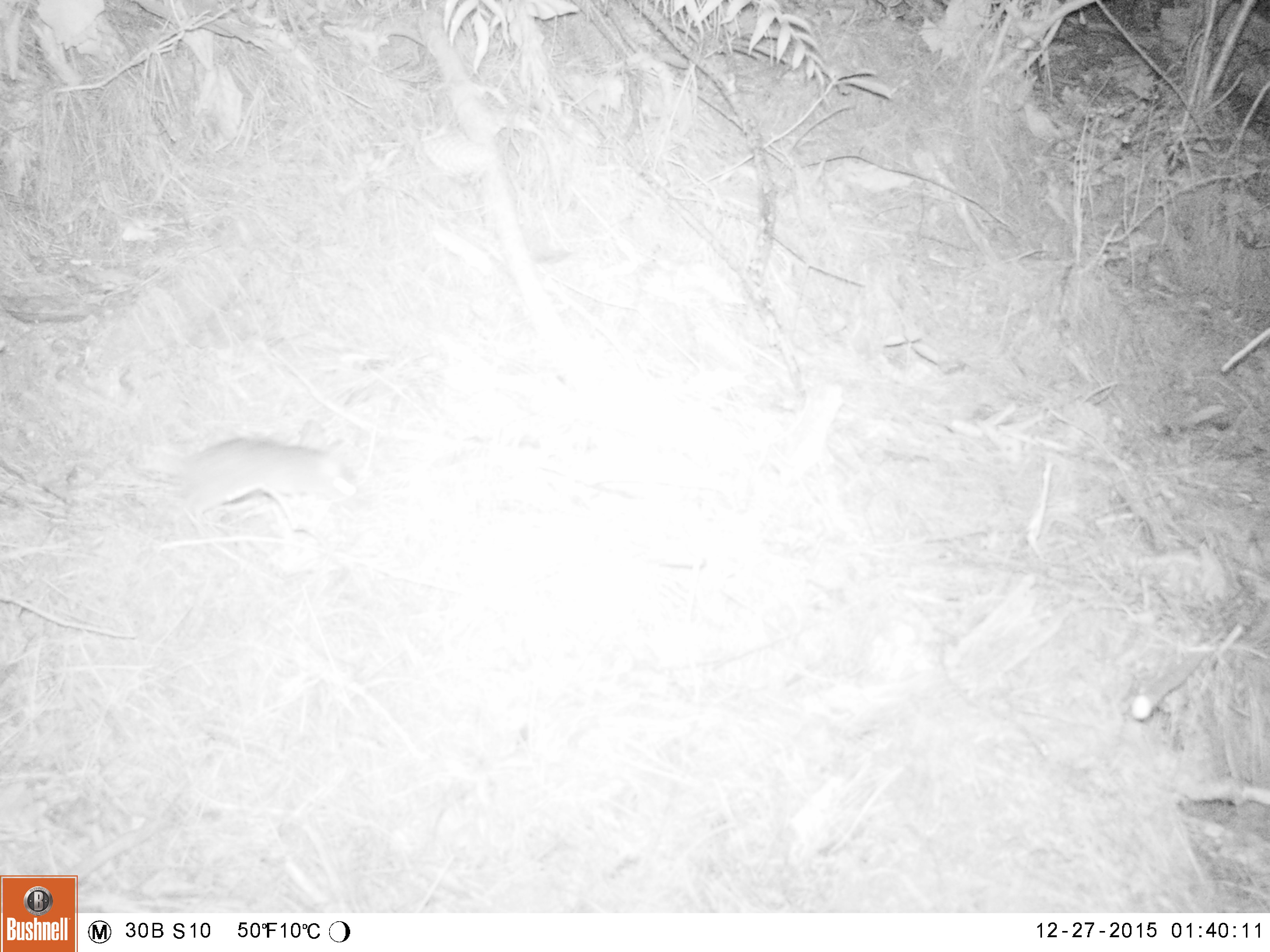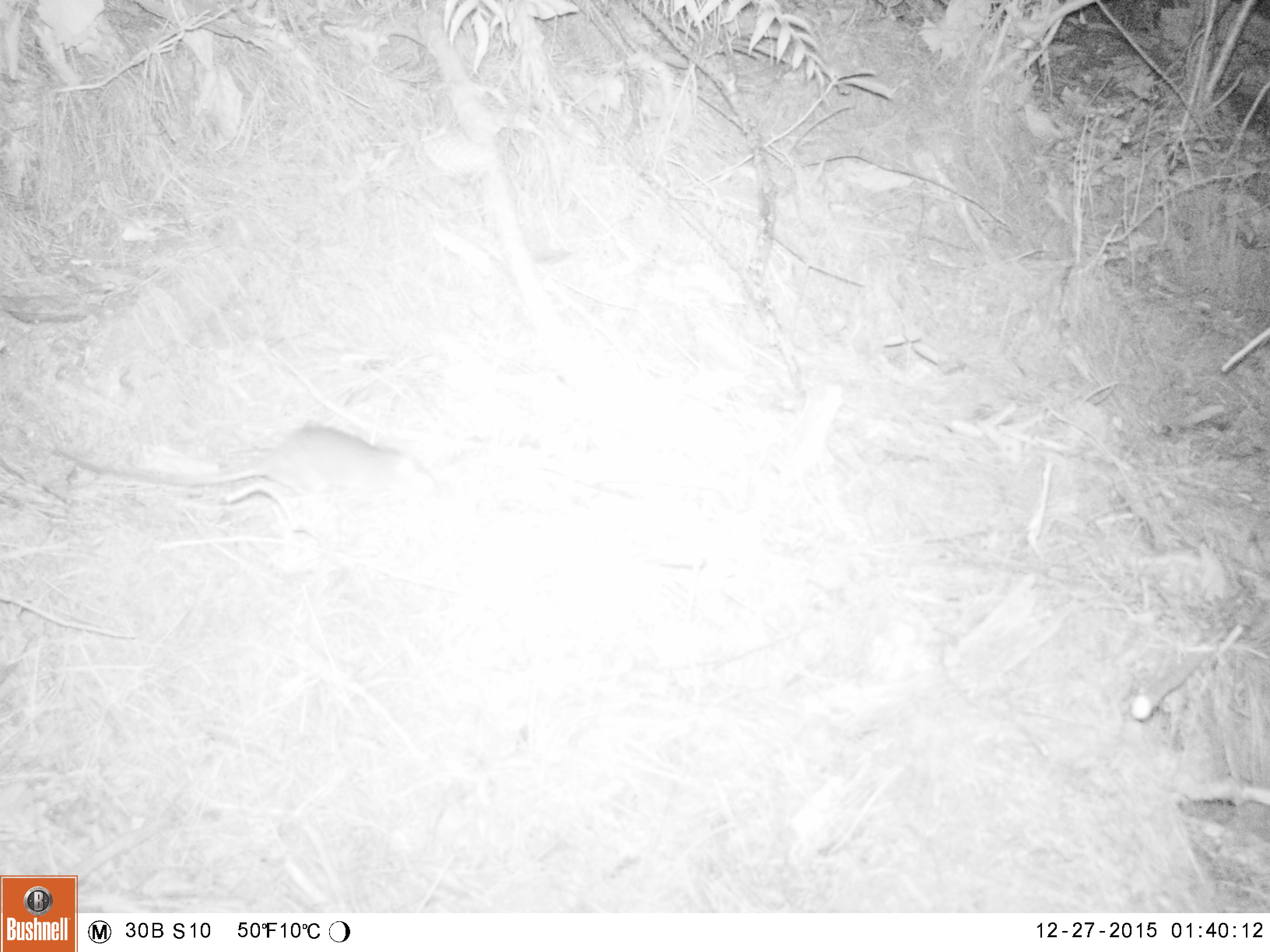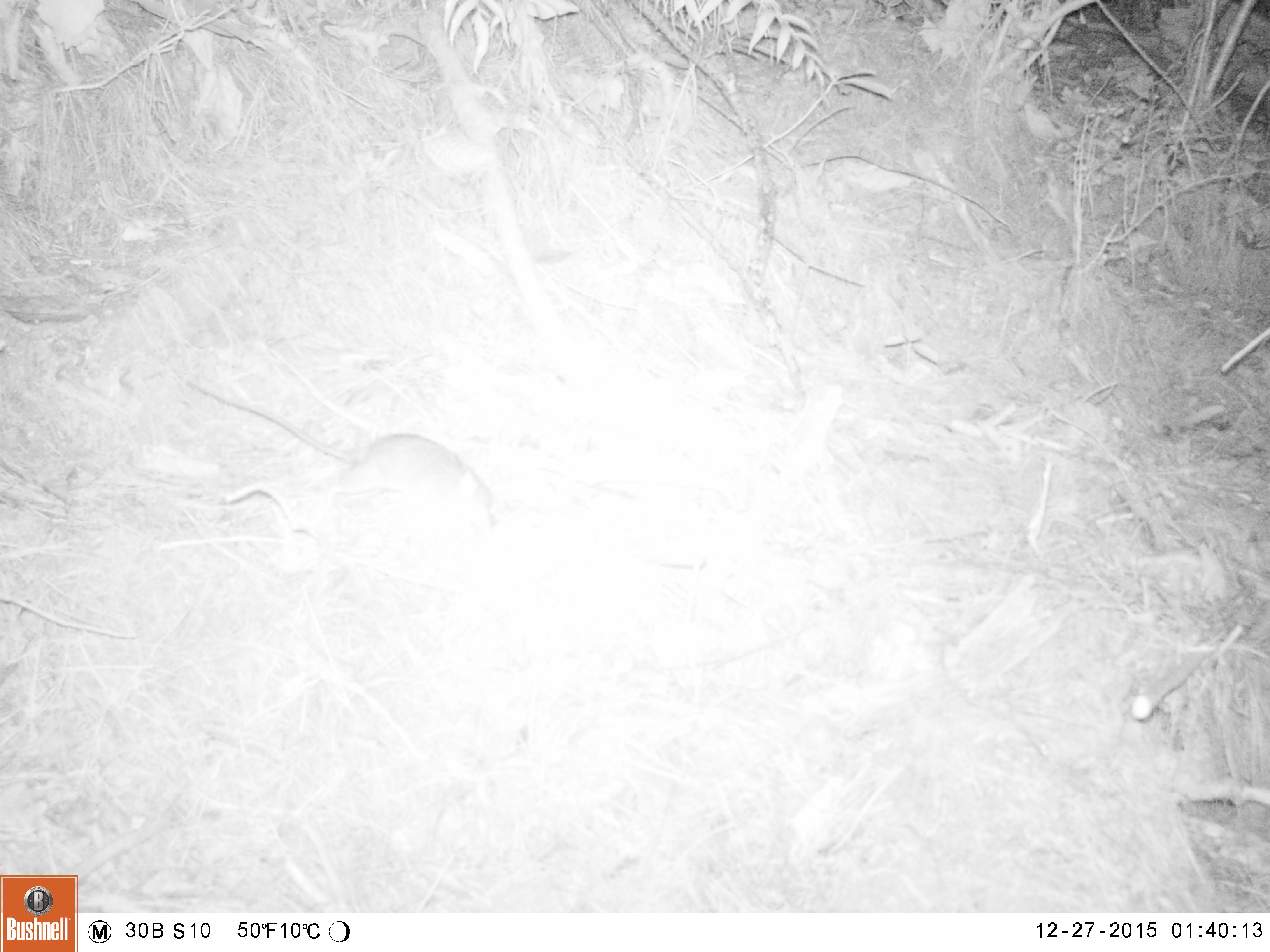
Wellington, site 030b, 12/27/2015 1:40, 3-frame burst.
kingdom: Animalia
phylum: Chordata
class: Mammalia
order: Rodentia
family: Muridae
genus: Rattus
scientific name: Rattus rattus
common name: ship rat